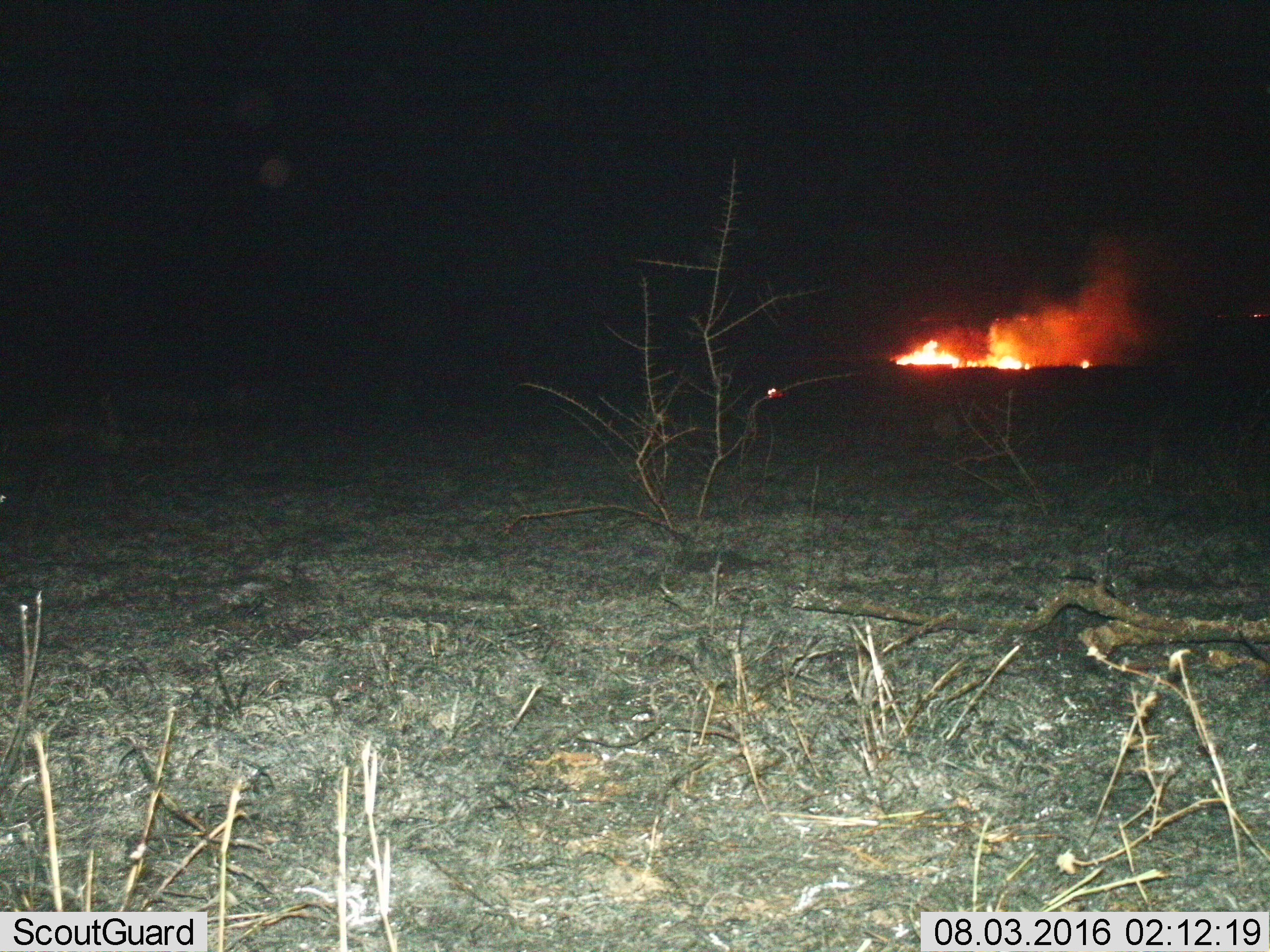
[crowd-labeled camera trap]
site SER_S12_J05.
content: unidentified animal